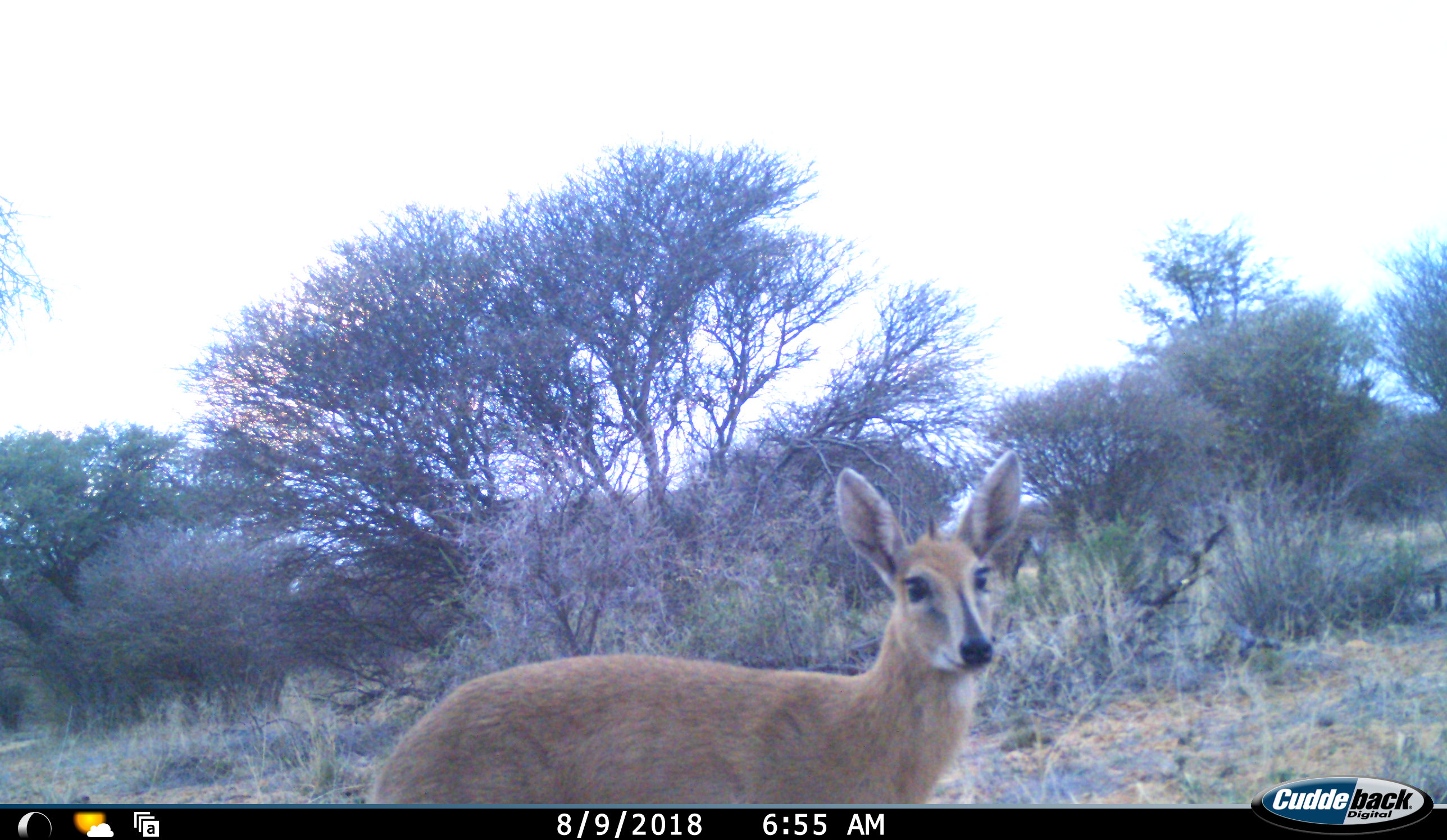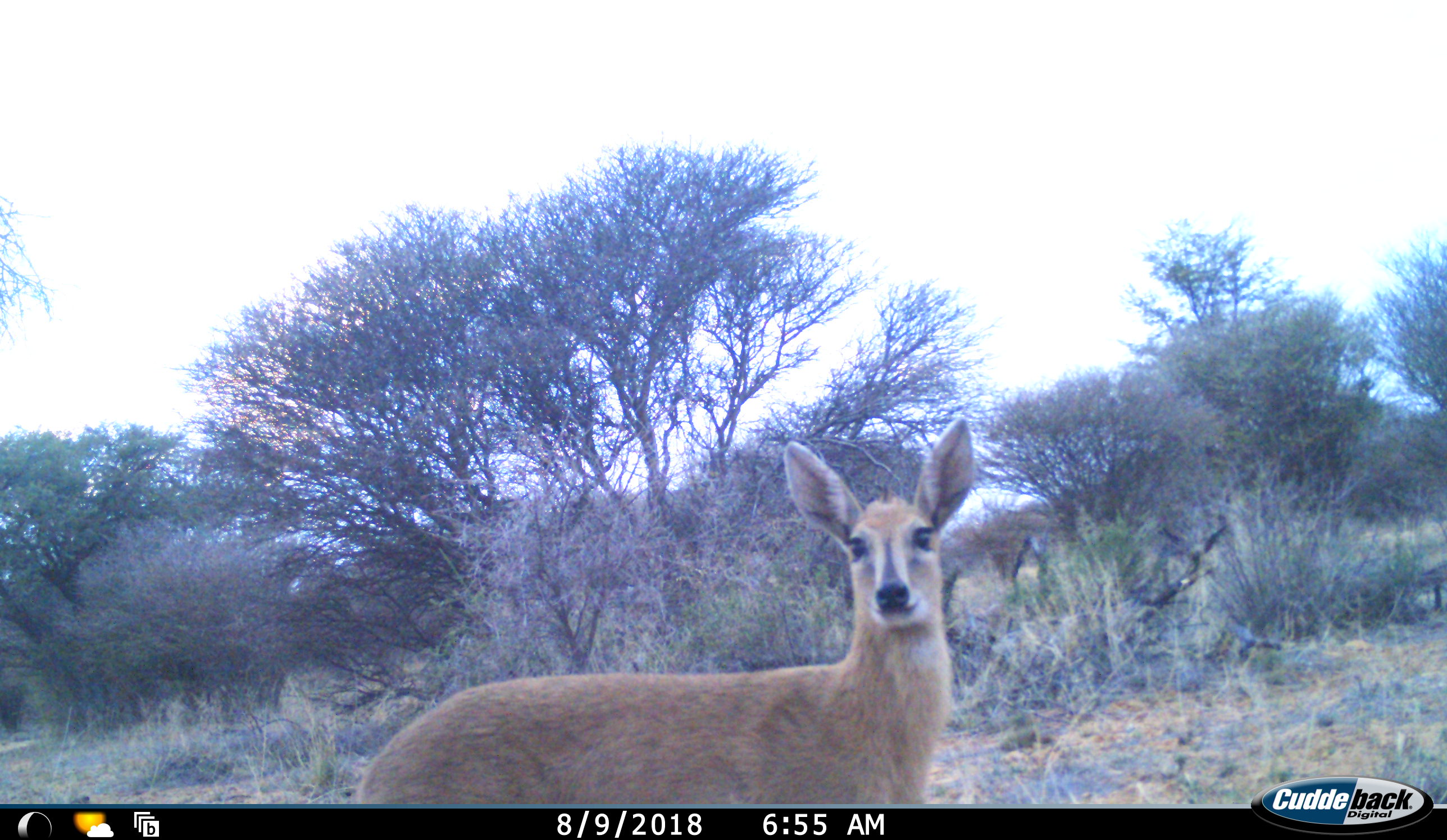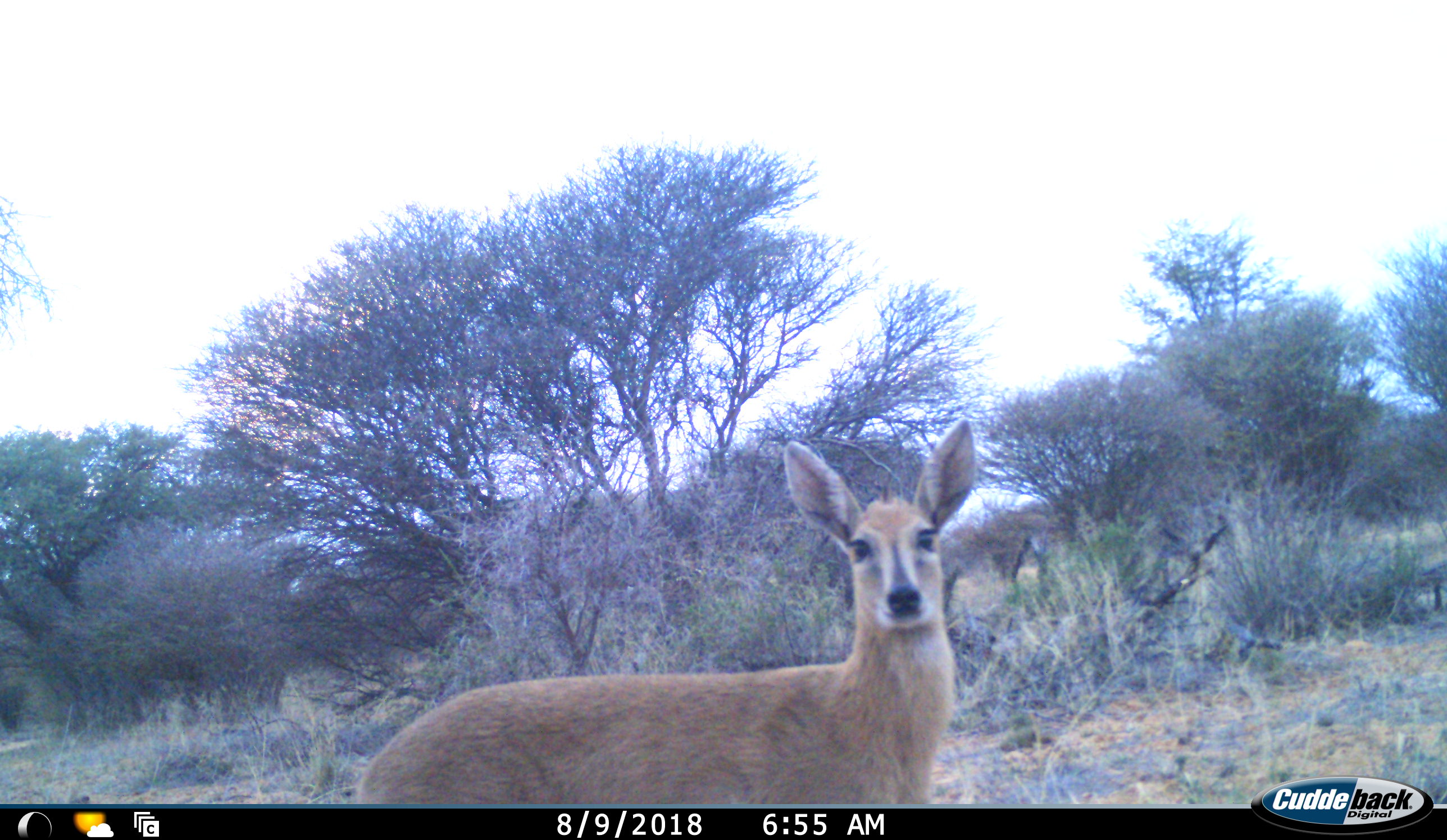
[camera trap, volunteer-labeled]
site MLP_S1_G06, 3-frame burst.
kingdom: Animalia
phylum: Chordata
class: Mammalia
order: Artiodactyla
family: Bovidae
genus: Sylvicapra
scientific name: Sylvicapra grimmia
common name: common duiker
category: duikercommongrey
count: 1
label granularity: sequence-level